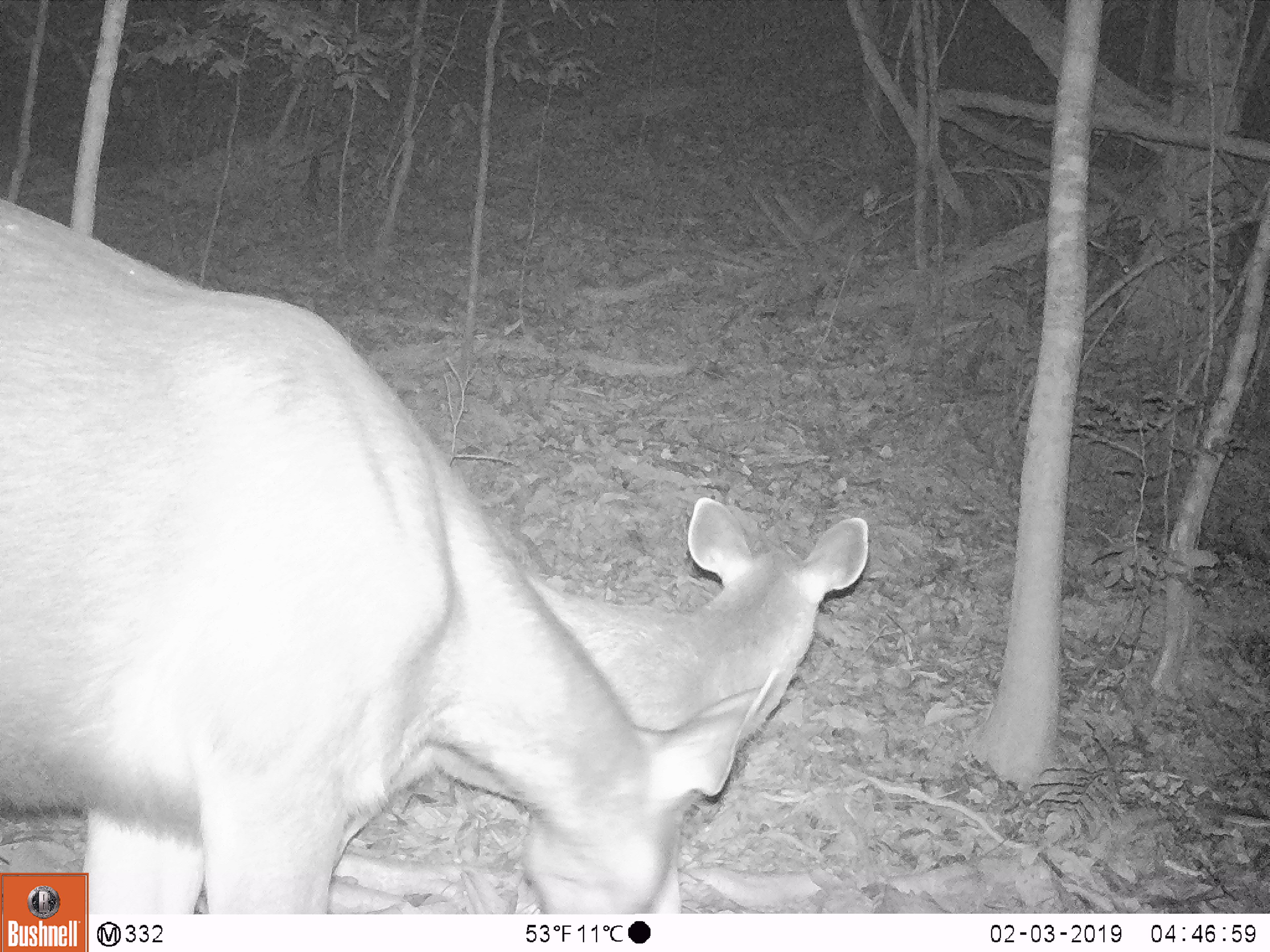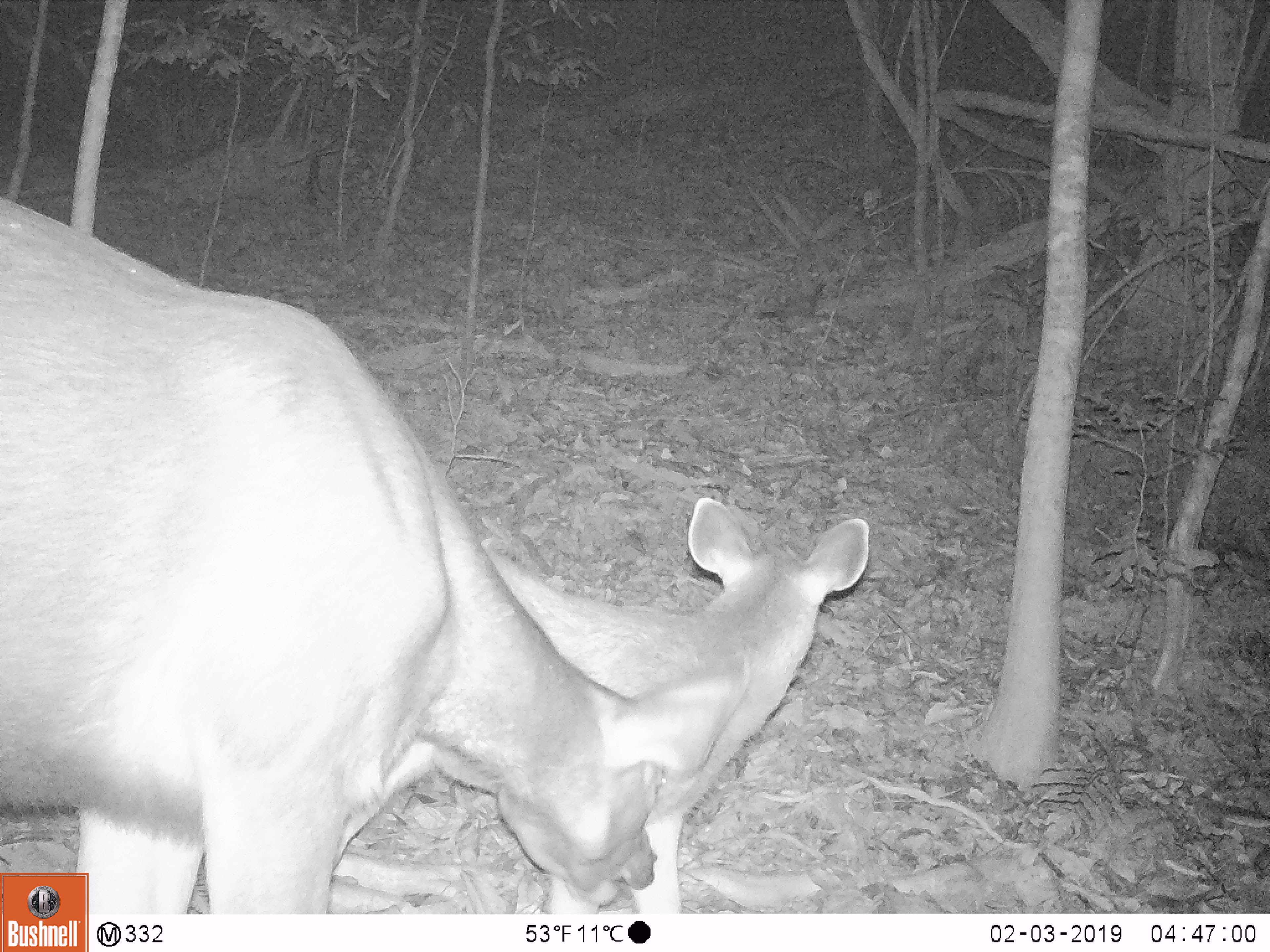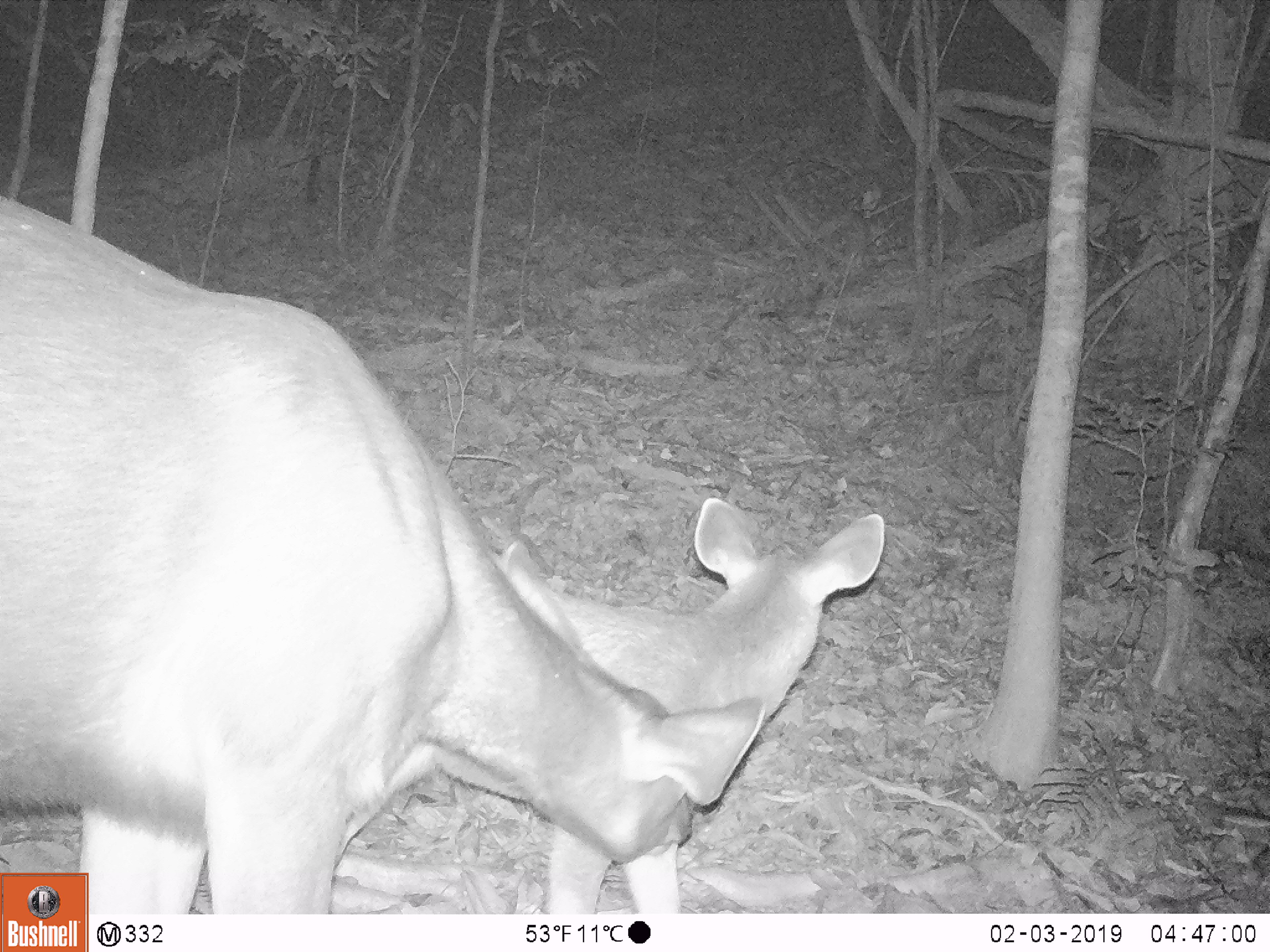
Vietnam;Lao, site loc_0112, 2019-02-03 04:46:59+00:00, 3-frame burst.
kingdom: Animalia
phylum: Chordata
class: Mammalia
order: Artiodactyla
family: Cervidae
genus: Rusa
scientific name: Rusa unicolor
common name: sambar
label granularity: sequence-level